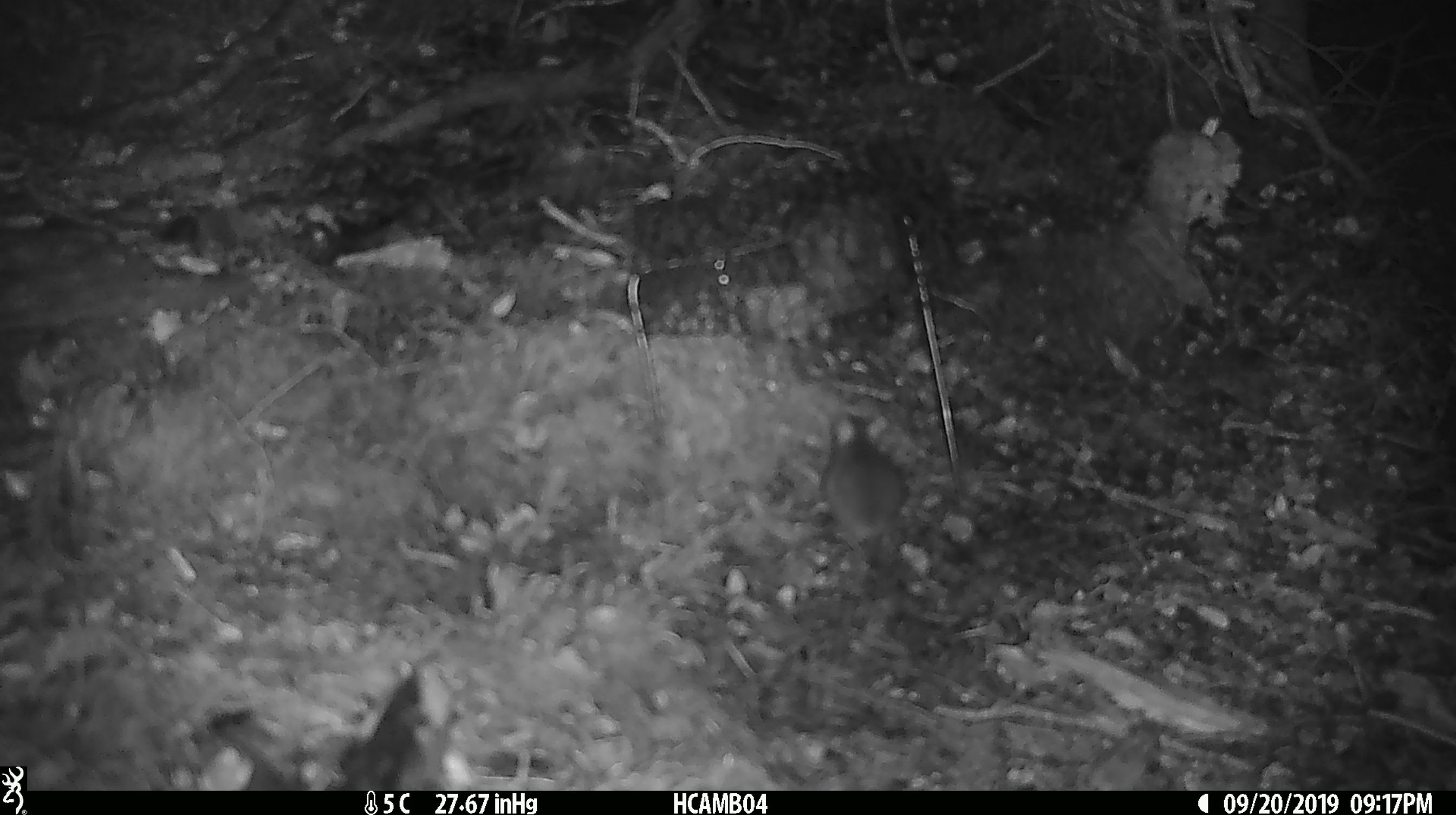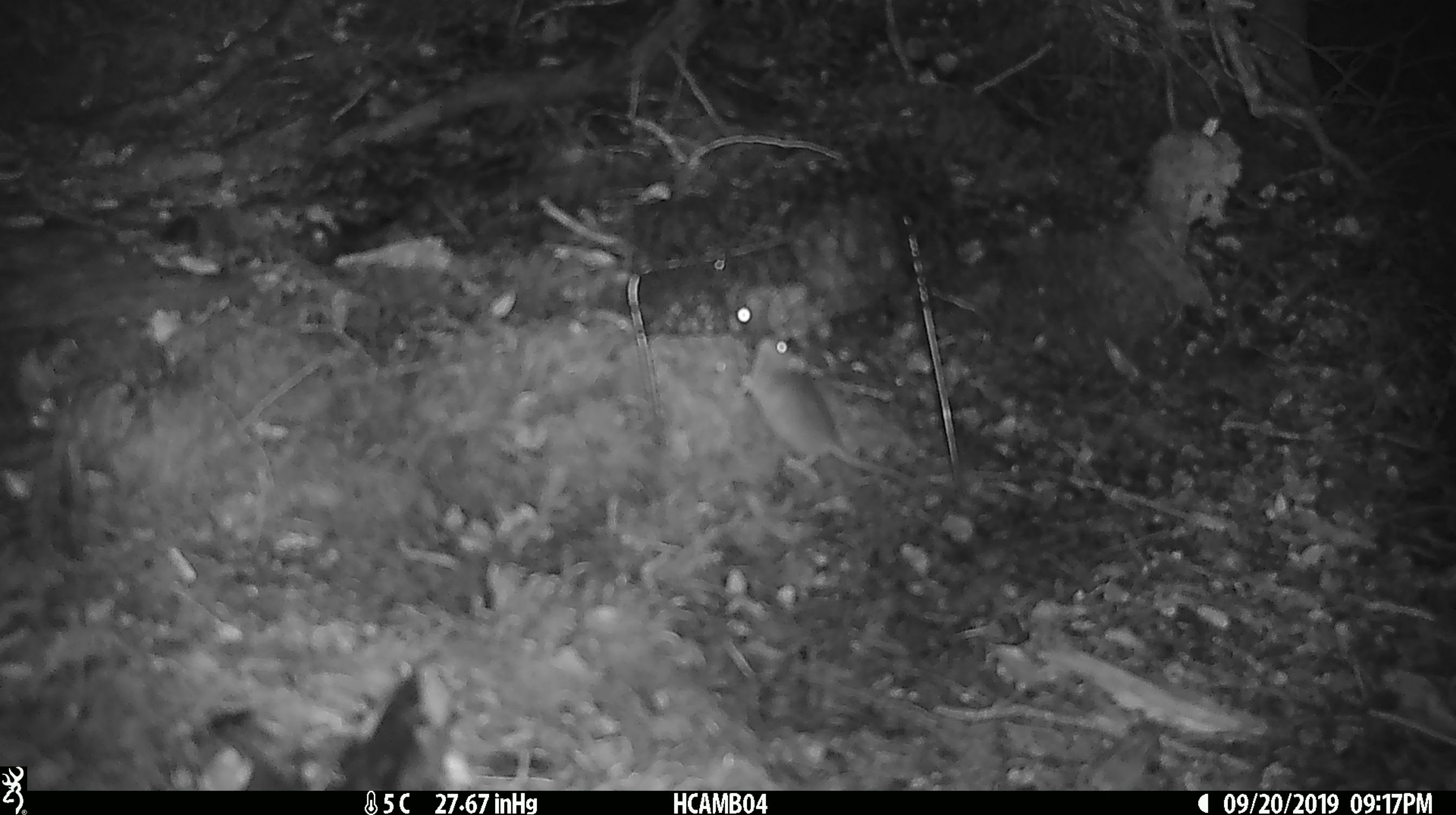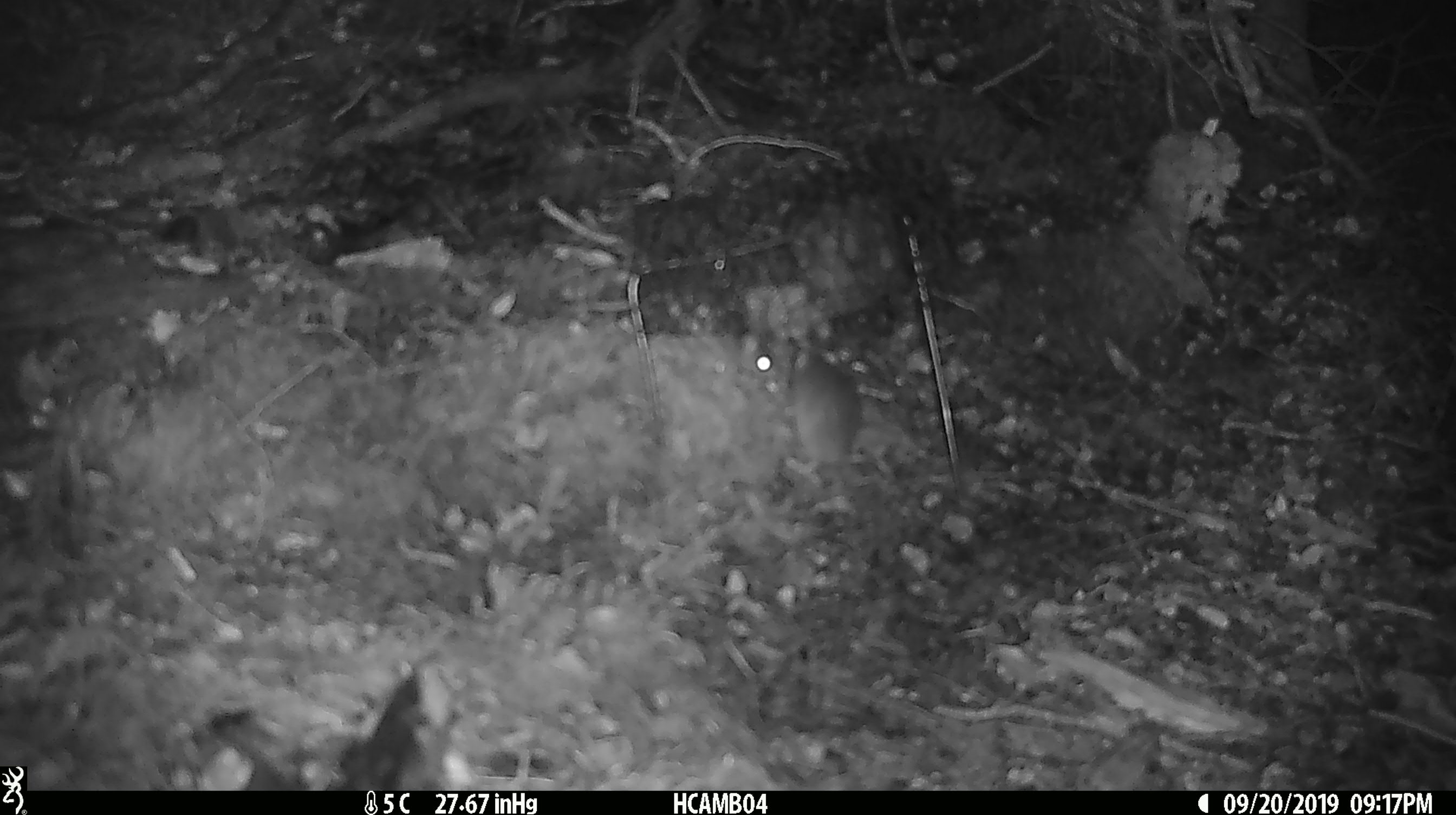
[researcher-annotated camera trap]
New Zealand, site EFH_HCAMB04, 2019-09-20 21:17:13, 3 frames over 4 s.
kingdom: Animalia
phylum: Chordata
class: Mammalia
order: Rodentia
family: Muridae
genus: Mus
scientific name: Mus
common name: mouse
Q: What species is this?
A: Mouse (Mus).